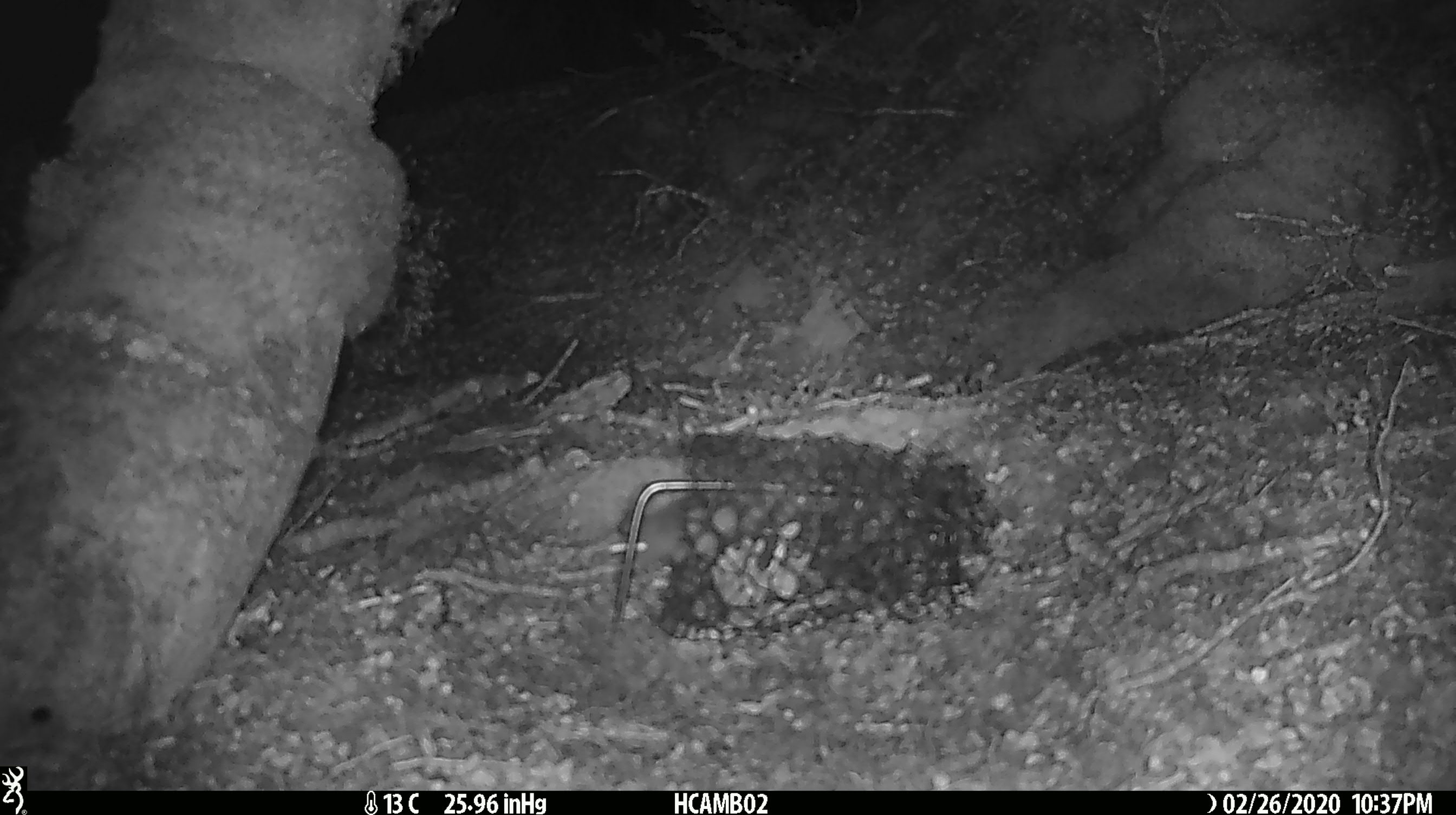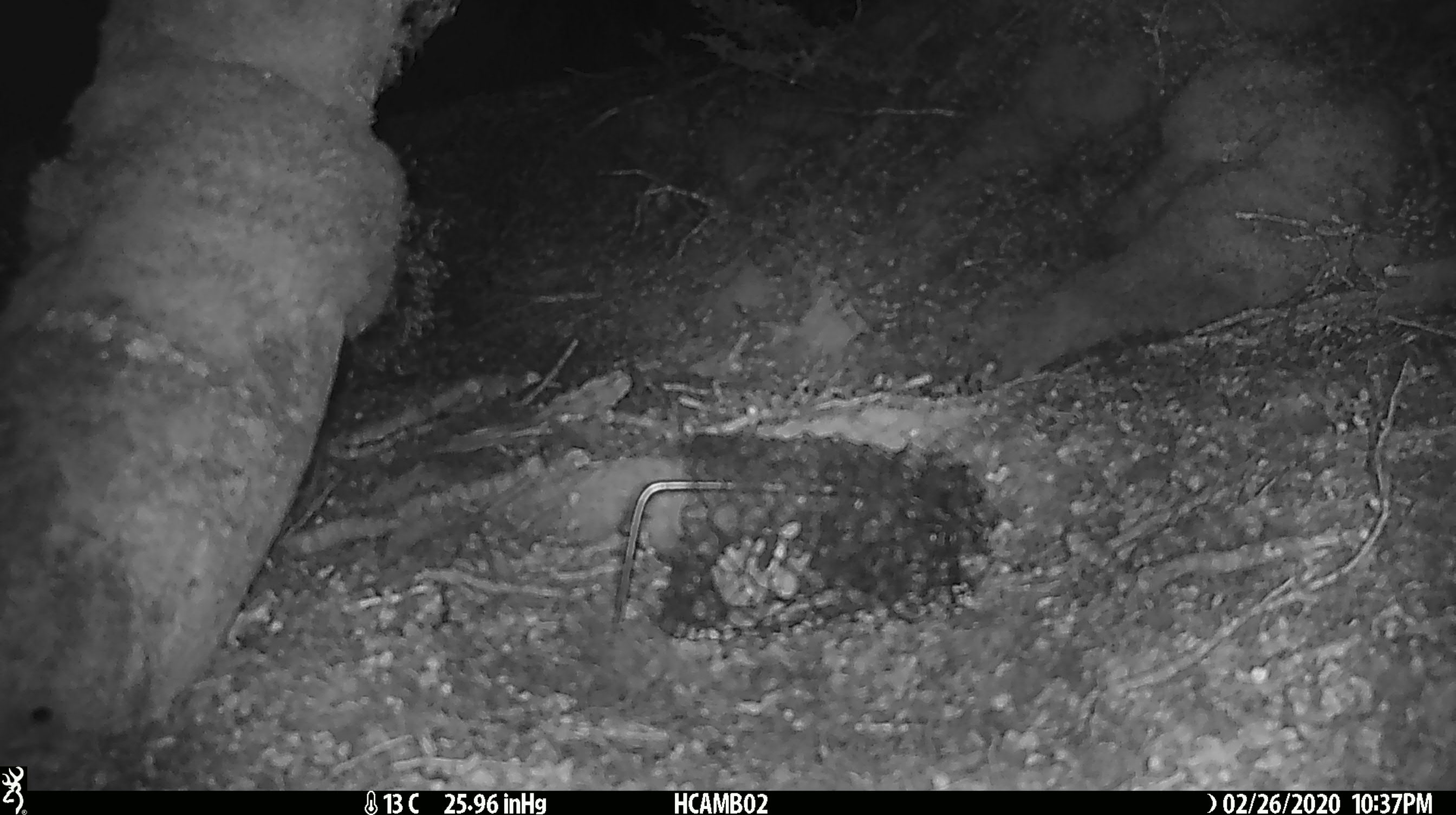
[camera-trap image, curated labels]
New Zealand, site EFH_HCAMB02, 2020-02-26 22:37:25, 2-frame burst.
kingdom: Animalia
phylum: Chordata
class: Mammalia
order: Rodentia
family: Muridae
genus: Mus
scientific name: Mus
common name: mouse